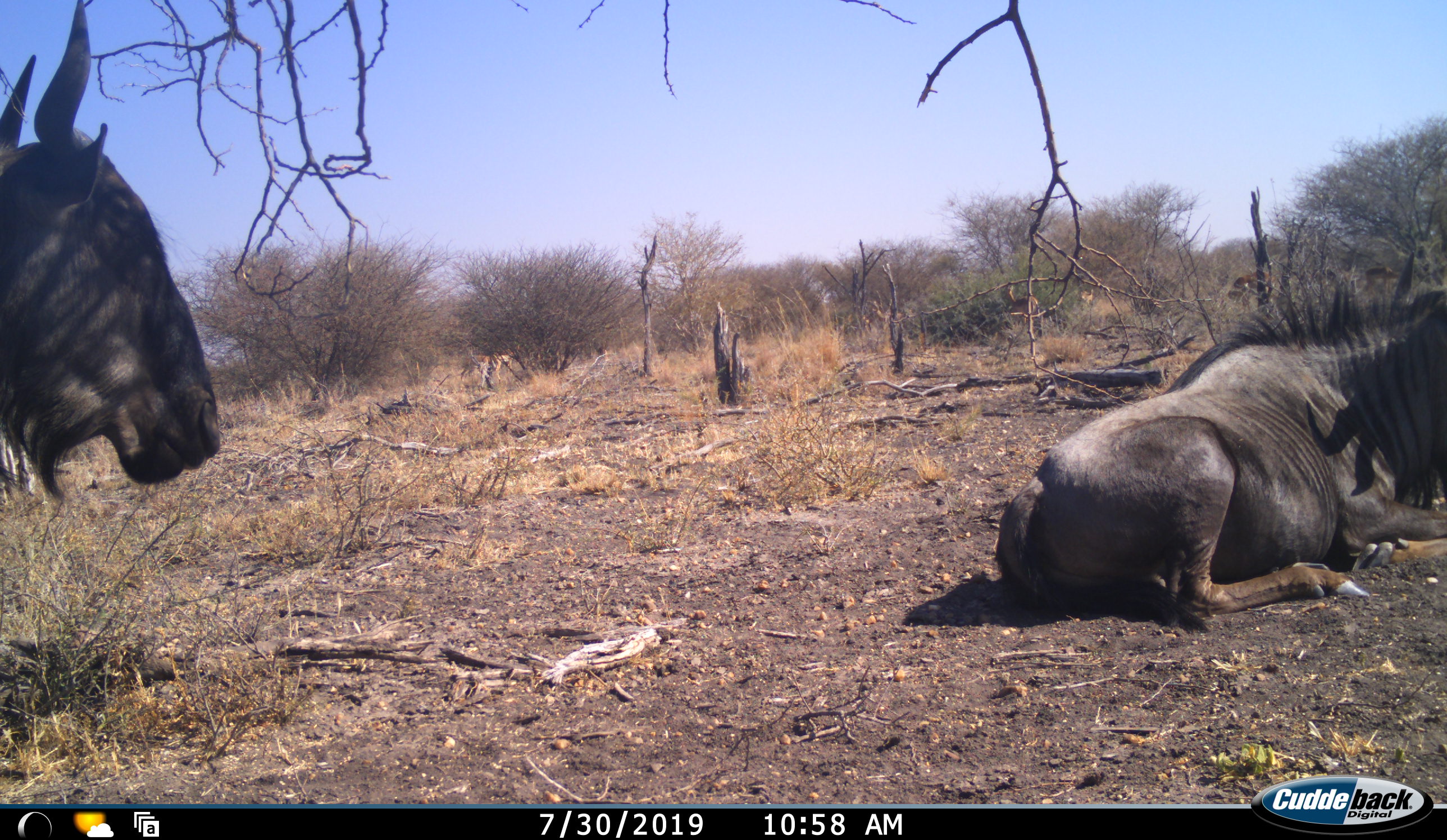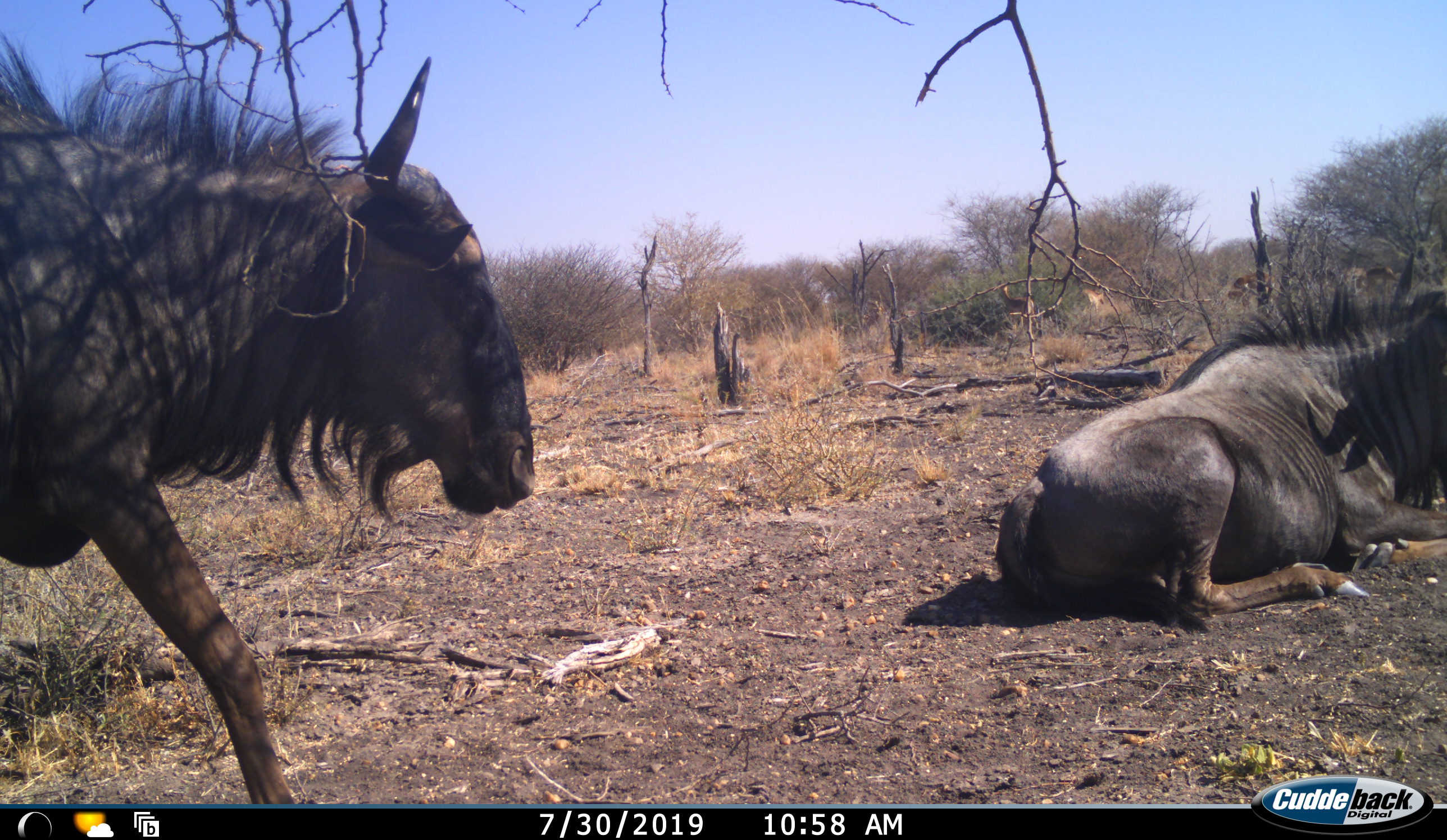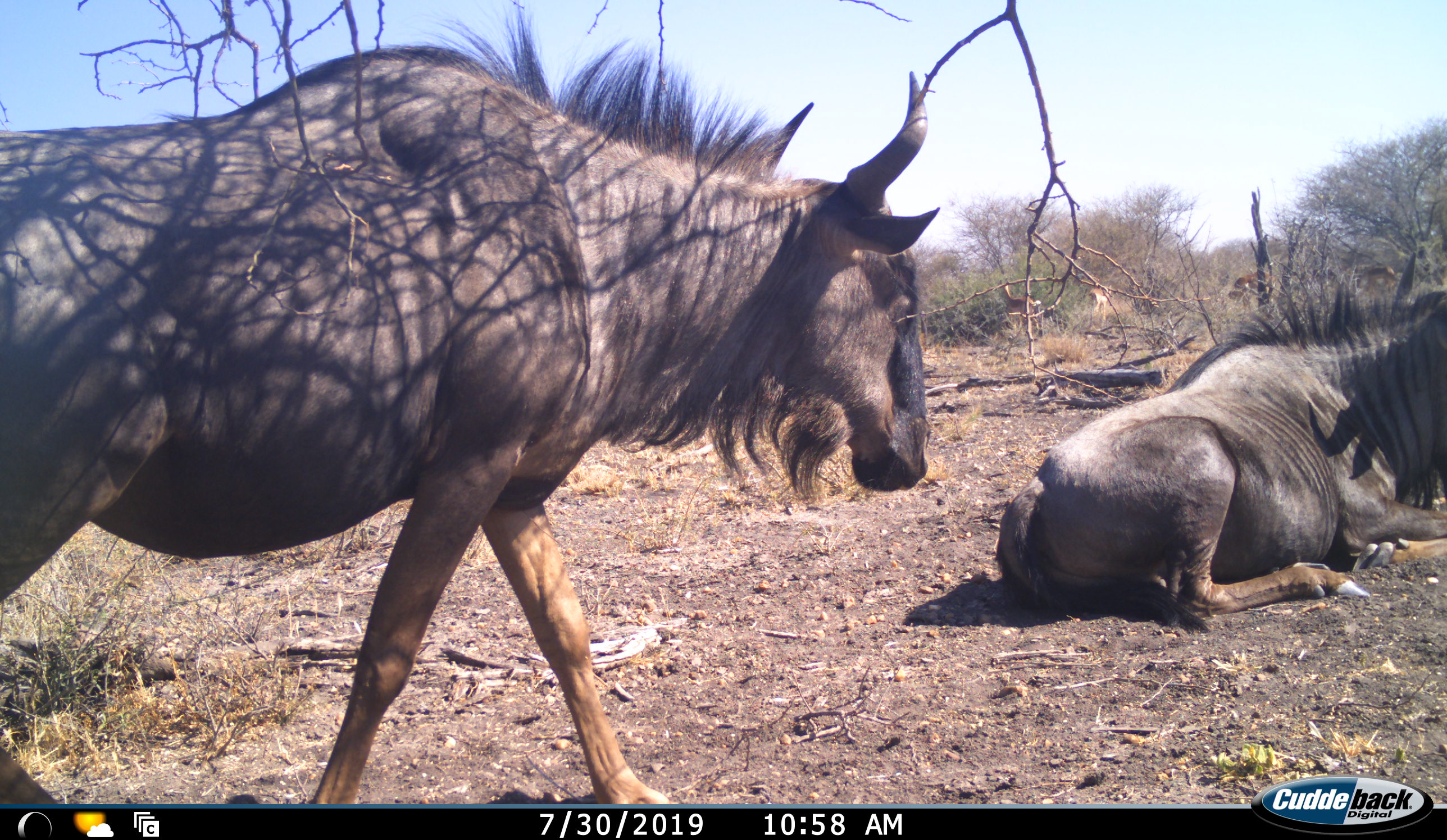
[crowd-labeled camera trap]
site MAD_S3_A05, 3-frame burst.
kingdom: Animalia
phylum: Chordata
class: Mammalia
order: Artiodactyla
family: Bovidae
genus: Connochaetes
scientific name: Connochaetes taurinus taurinus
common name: blue wildebeest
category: wildebeestblue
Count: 2.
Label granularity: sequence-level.